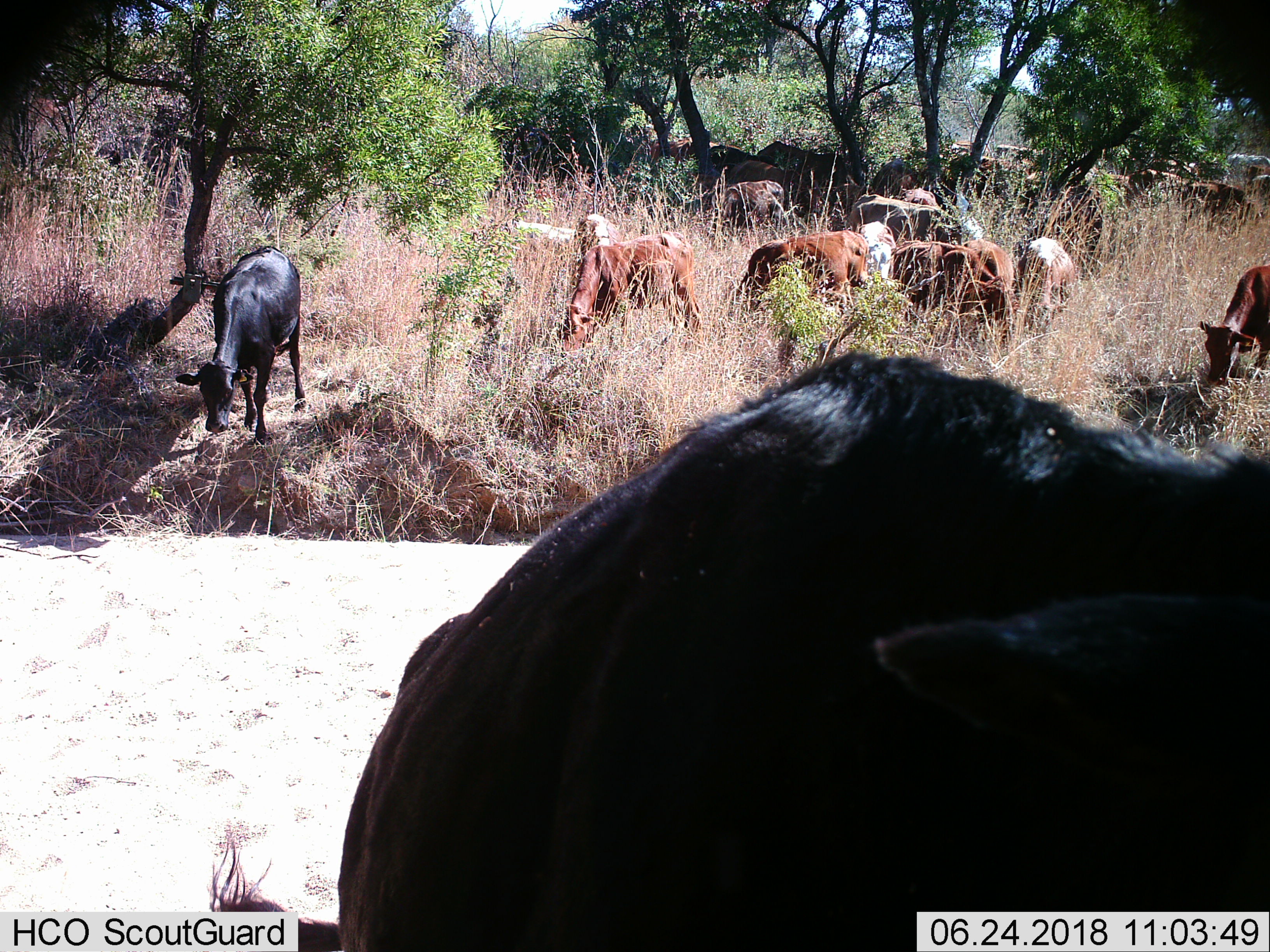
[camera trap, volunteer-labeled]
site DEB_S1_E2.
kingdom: Animalia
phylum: Chordata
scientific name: Vertebrata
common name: domestic animal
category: domesticanimal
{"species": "domesticanimal (domestic animal) (Vertebrata)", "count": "11-50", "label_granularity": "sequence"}